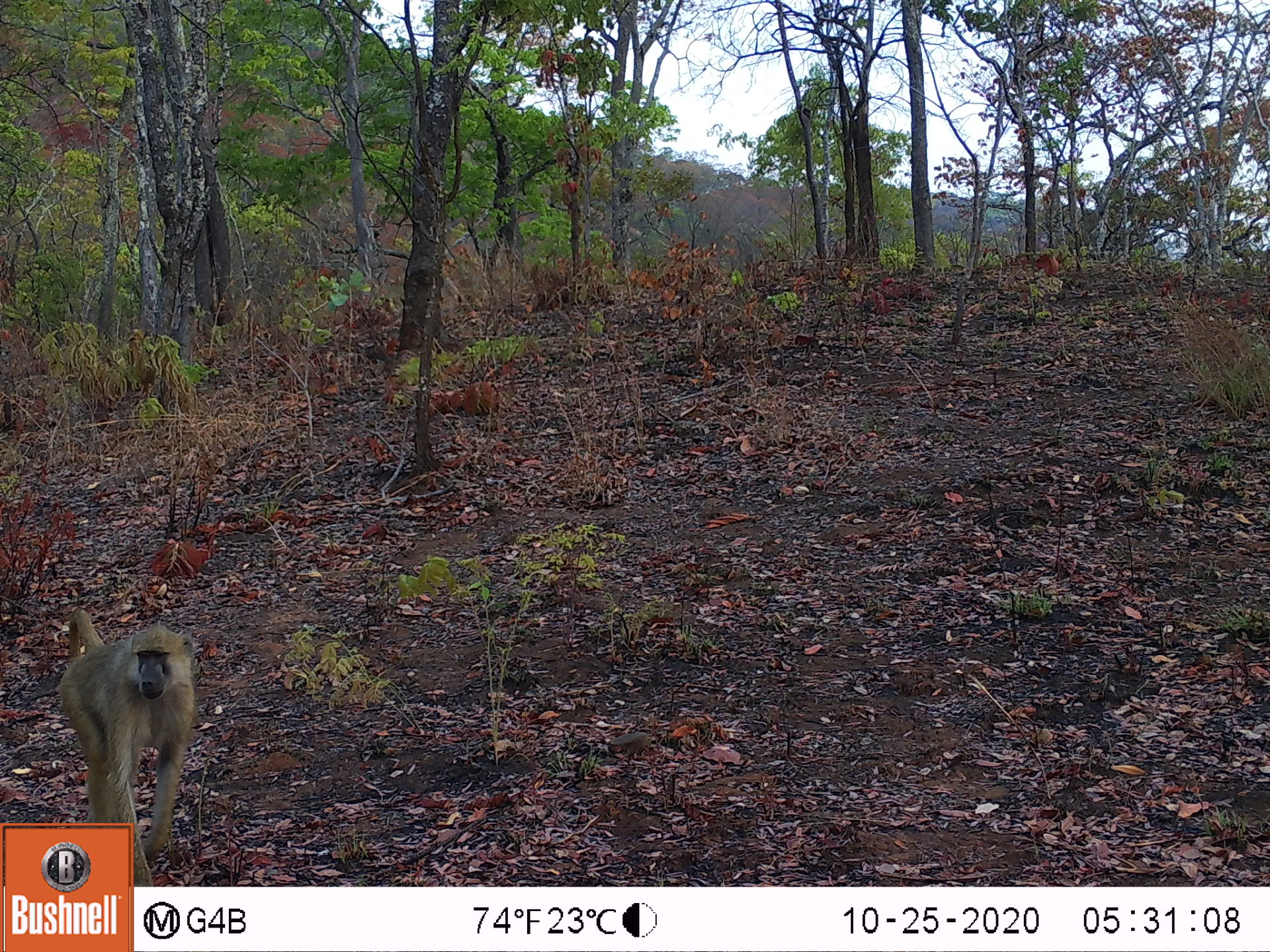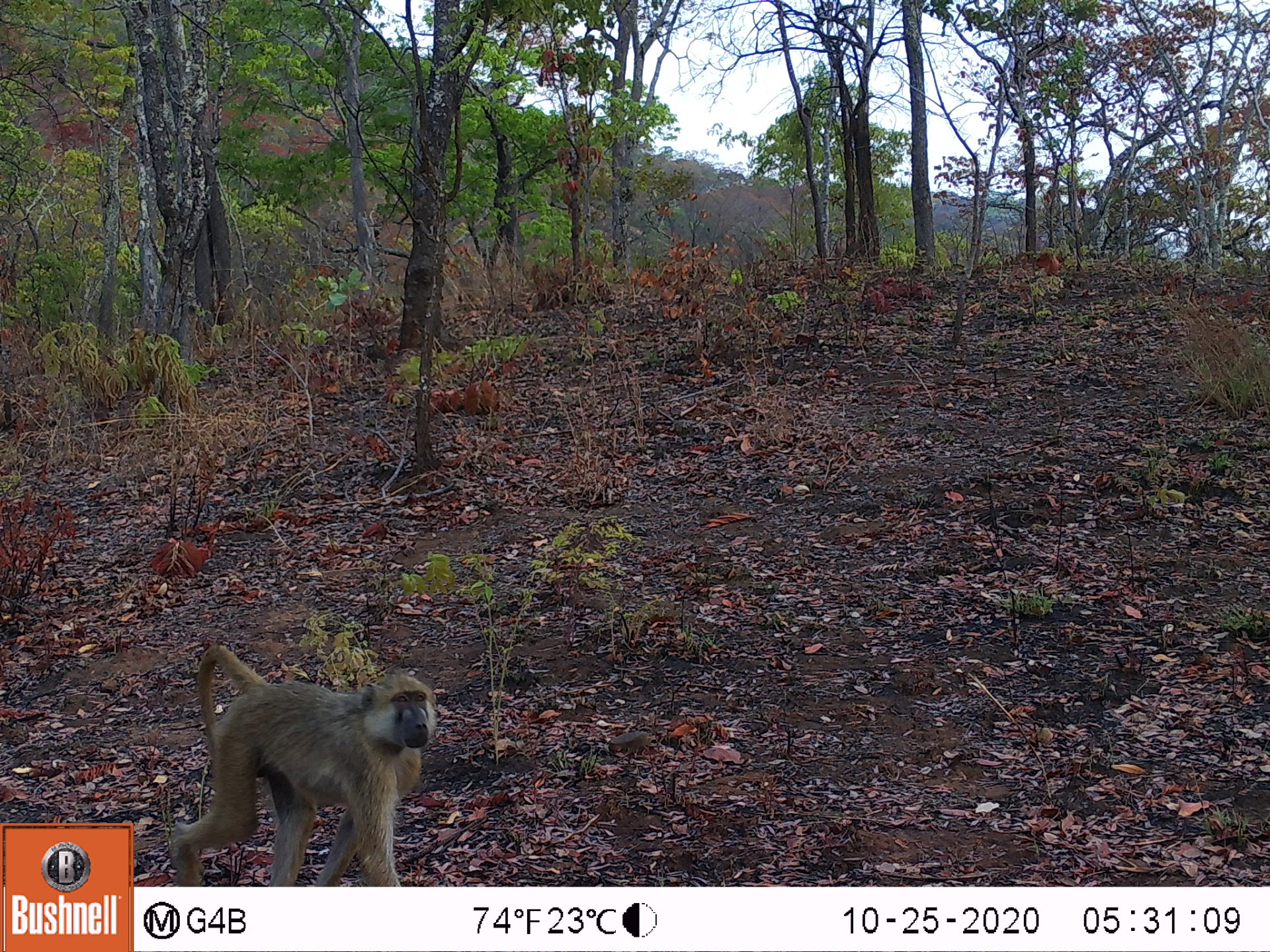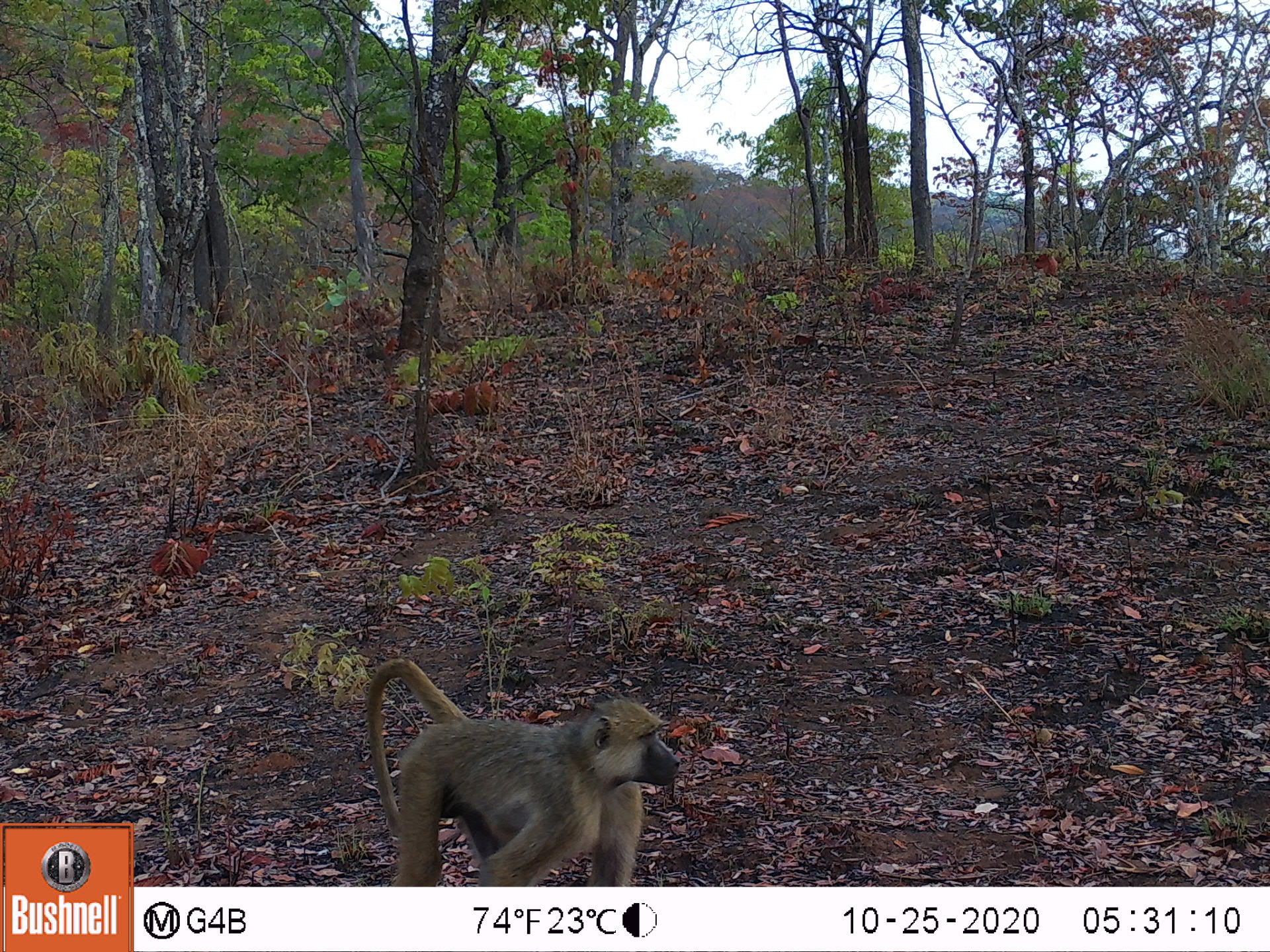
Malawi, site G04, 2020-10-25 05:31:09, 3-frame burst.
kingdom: Animalia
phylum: Chordata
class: Mammalia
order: Primates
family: Cercopithecidae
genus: Papio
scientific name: Papio cynocephalus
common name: yellow baboon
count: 1